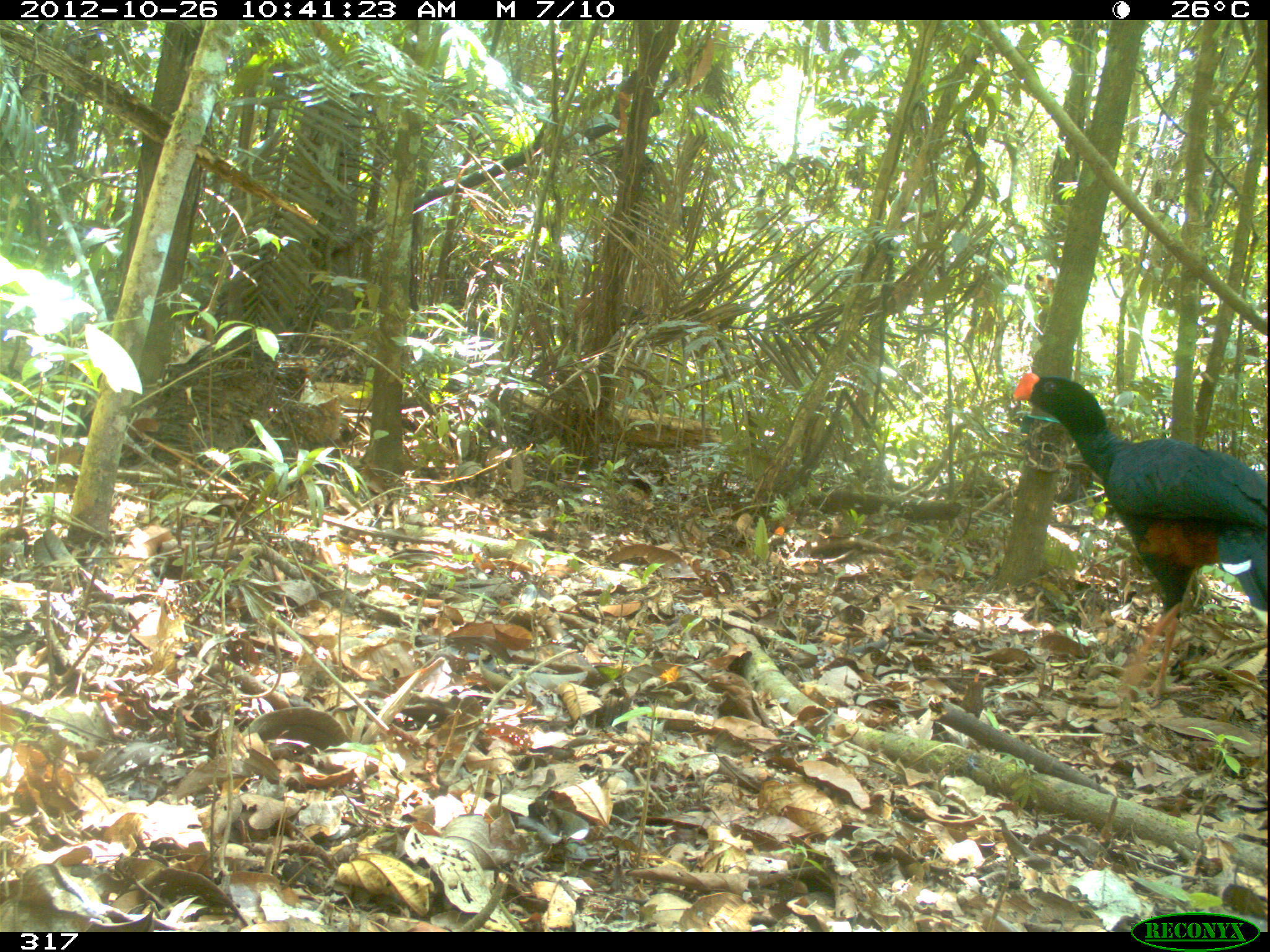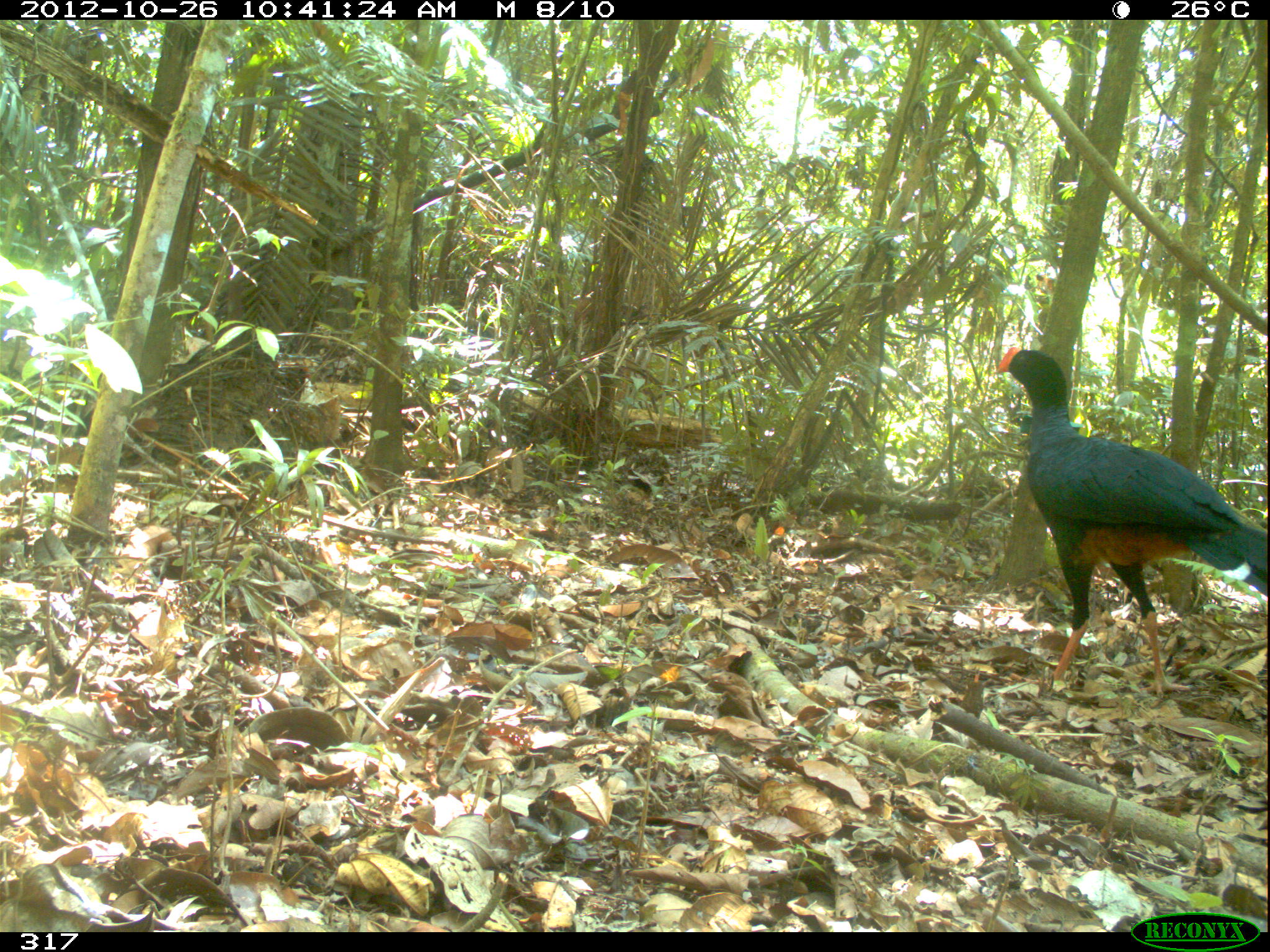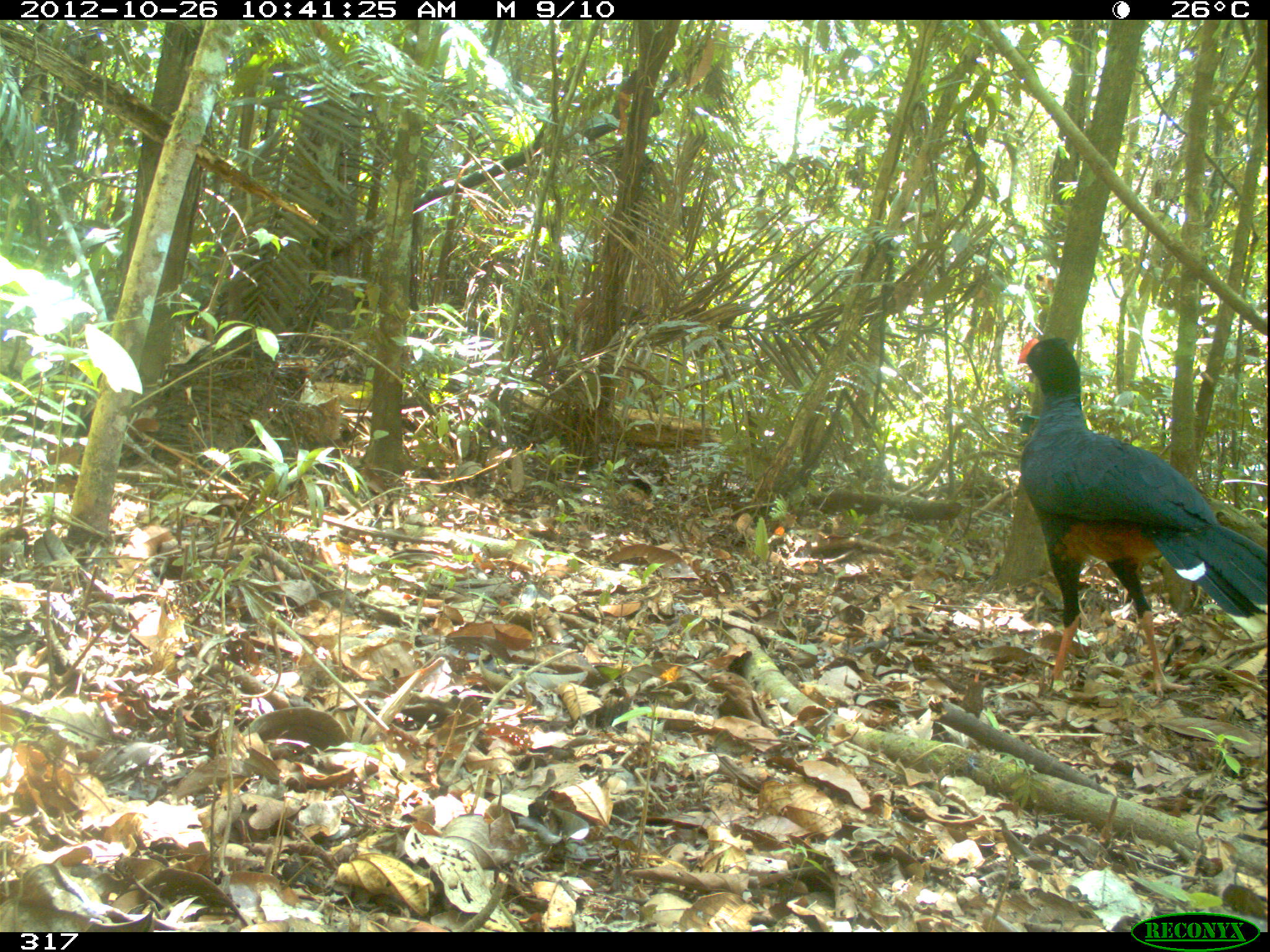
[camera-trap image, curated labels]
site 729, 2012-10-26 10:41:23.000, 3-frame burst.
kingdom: Animalia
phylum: Chordata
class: Aves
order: Galliformes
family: Cracidae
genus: Mitu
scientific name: Mitu tuberosum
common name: razor-billed curassow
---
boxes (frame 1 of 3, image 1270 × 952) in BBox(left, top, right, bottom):
mitu tuberosum: BBox(1012, 372, 1264, 708)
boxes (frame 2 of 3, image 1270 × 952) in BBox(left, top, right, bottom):
mitu tuberosum: BBox(996, 346, 1268, 699)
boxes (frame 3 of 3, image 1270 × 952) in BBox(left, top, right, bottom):
mitu tuberosum: BBox(1016, 337, 1270, 698)